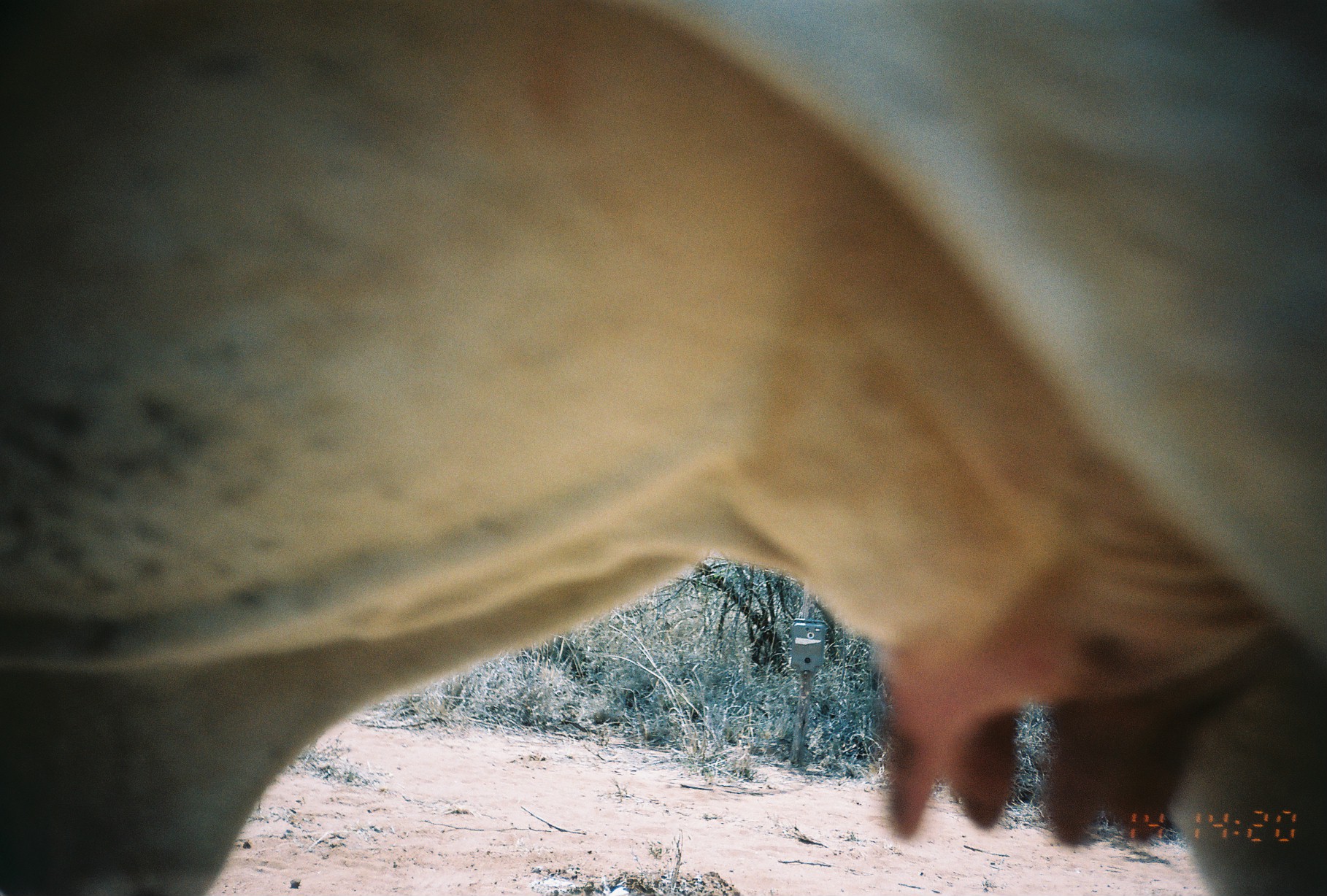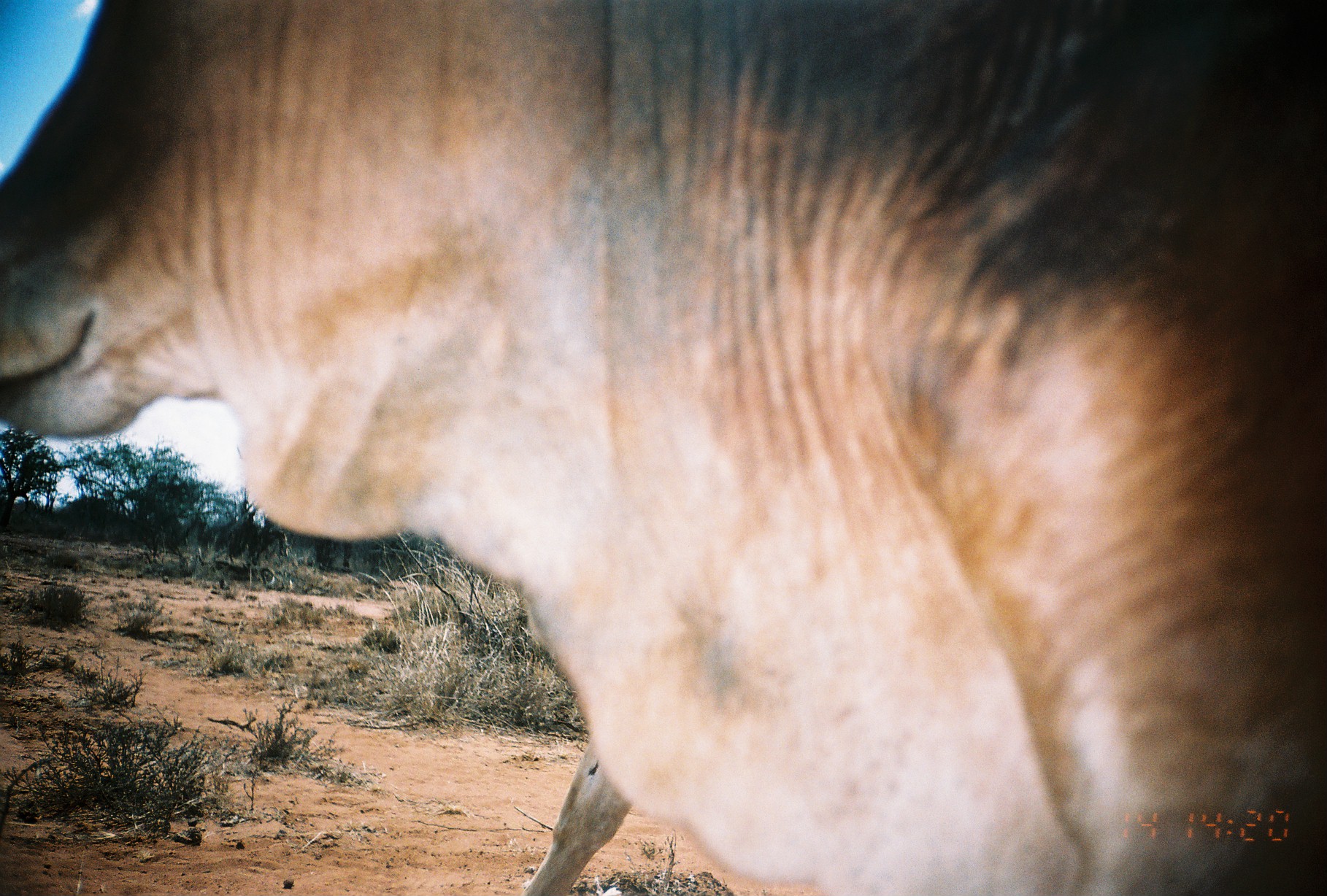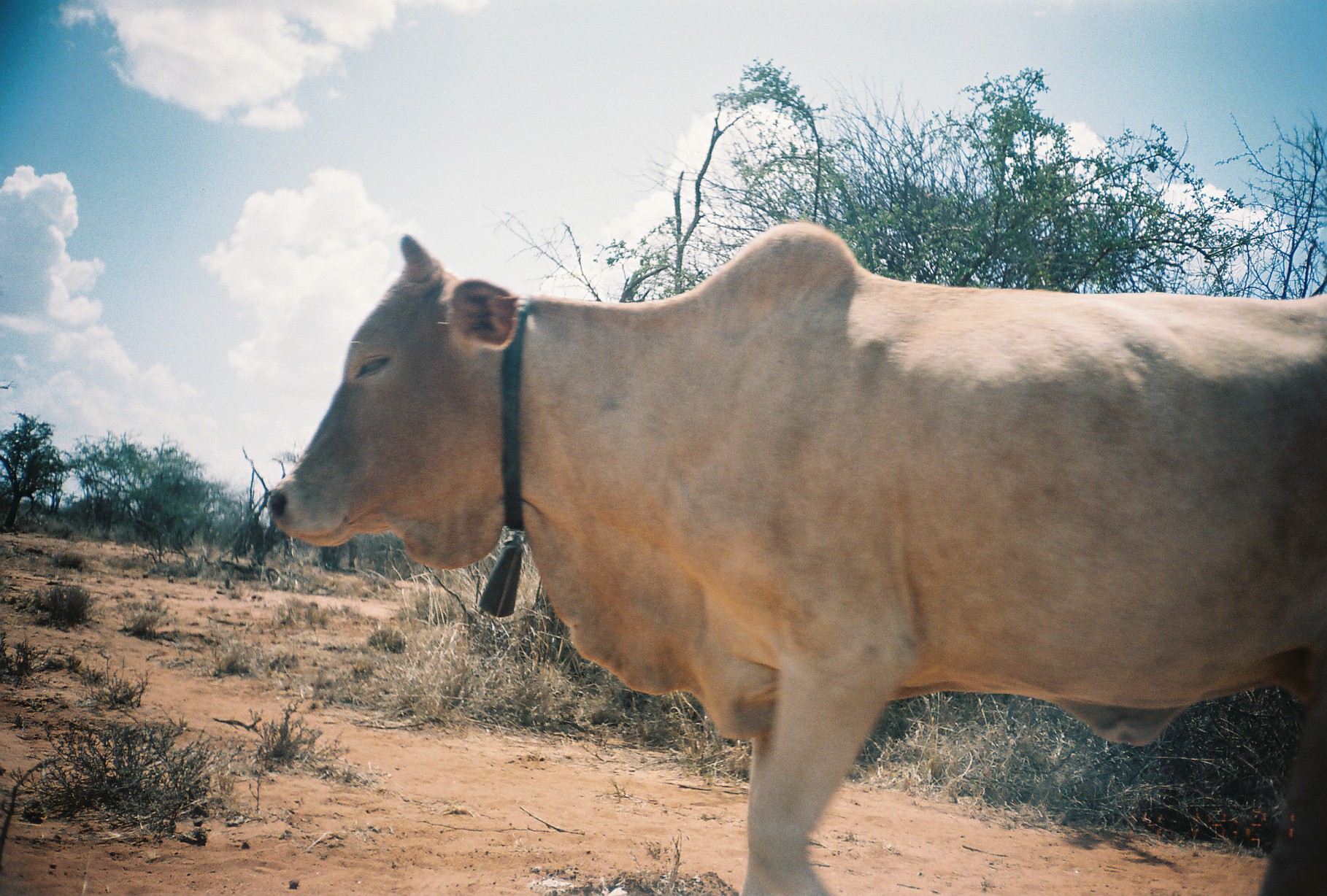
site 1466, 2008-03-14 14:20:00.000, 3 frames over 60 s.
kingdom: Animalia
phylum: Chordata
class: Mammalia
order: Artiodactyla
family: Bovidae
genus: Bos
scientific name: Bos taurus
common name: domestic cattle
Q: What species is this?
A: Bos taurus (domestic cattle).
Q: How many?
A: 1.